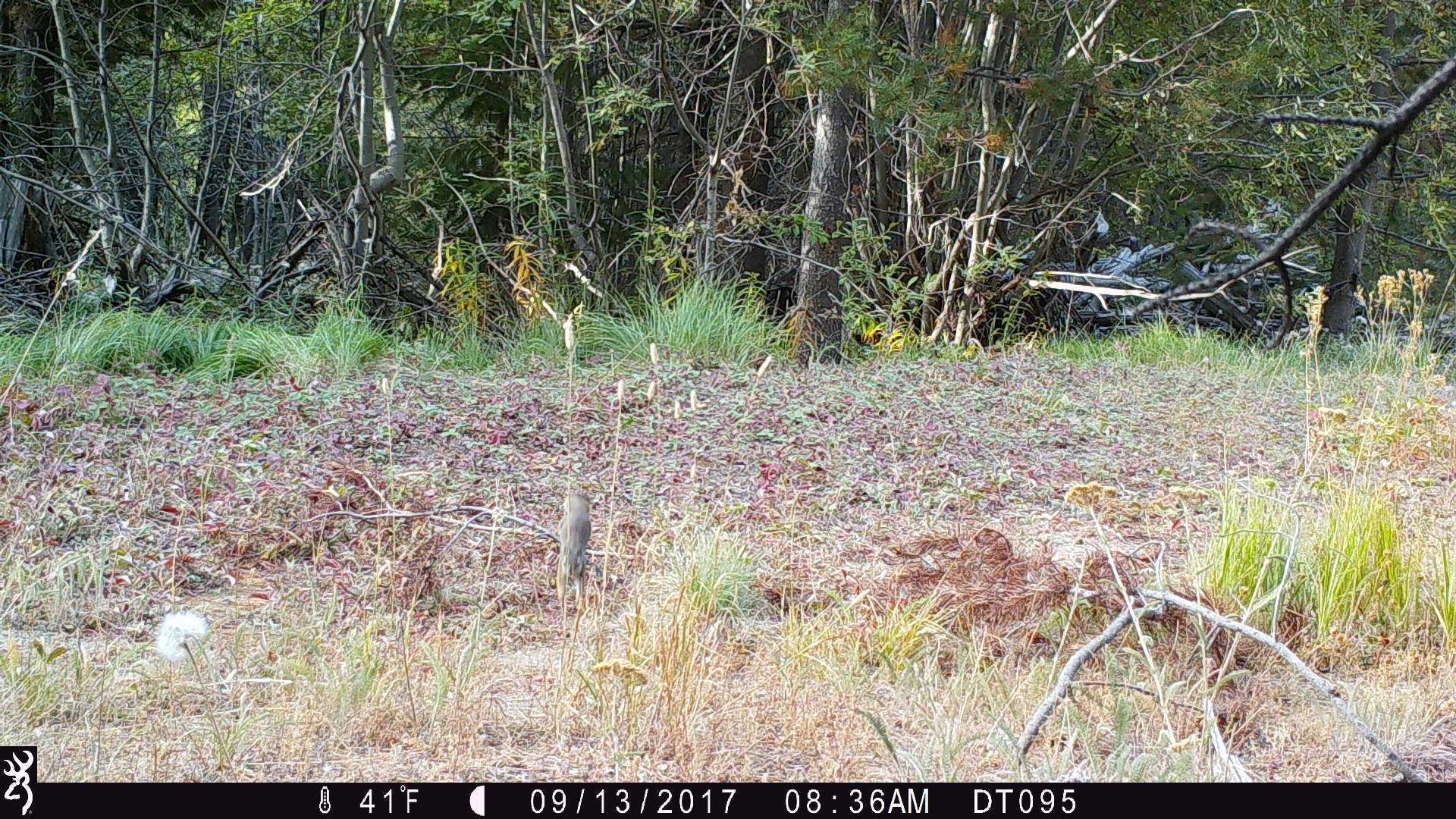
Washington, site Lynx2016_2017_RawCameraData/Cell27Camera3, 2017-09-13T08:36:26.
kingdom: Animalia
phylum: Chordata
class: Mammalia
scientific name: Mammalia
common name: small mammal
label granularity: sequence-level